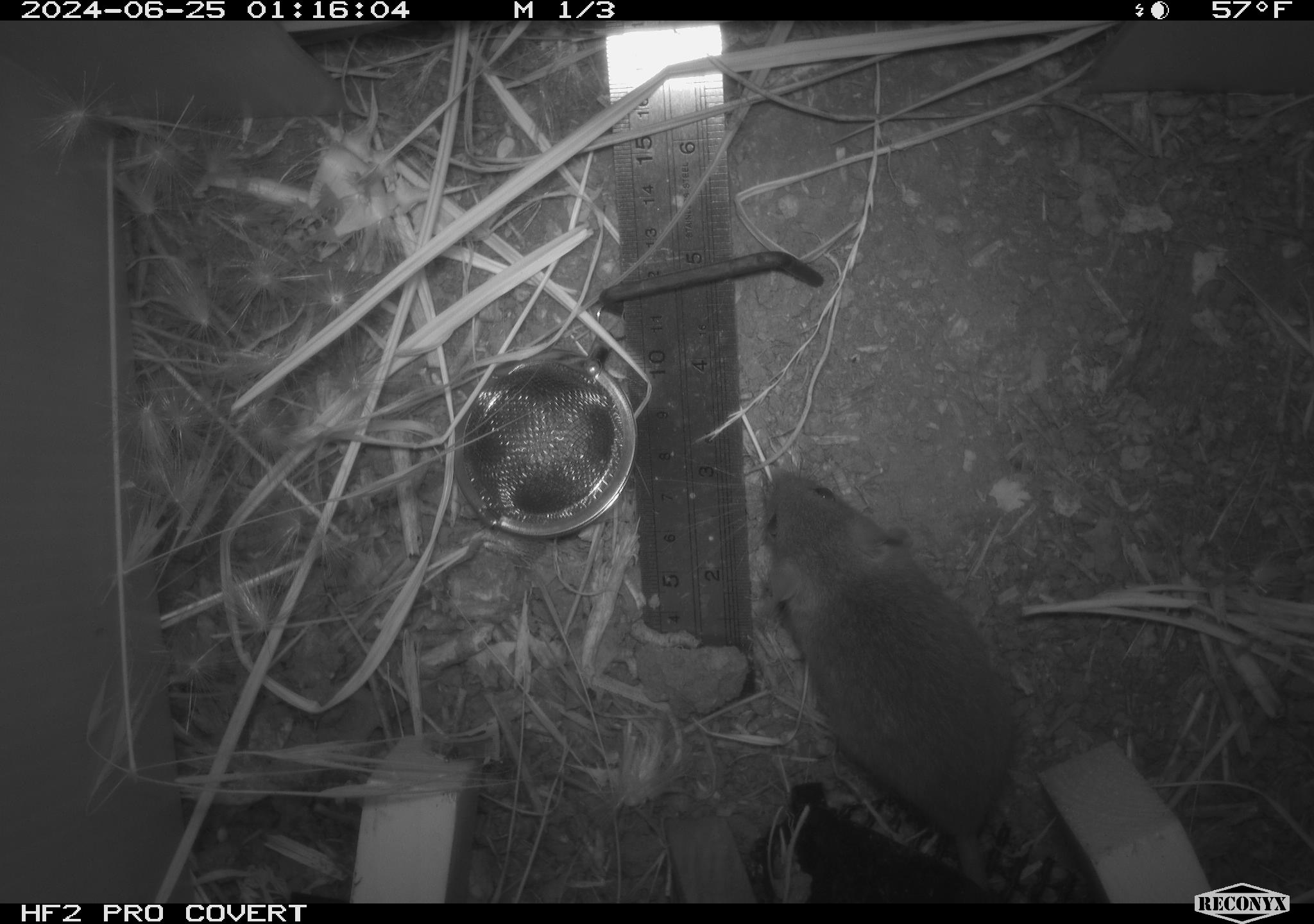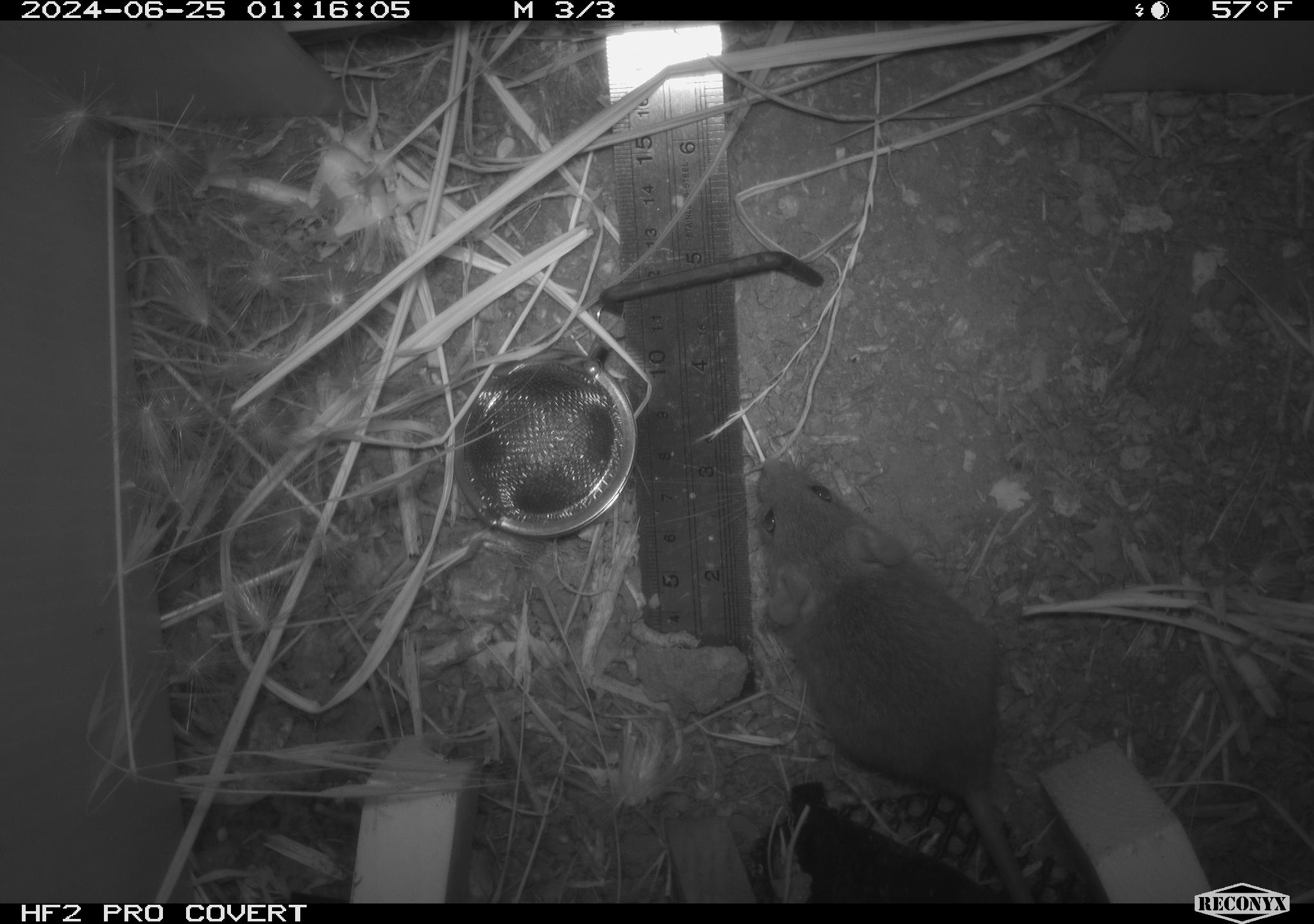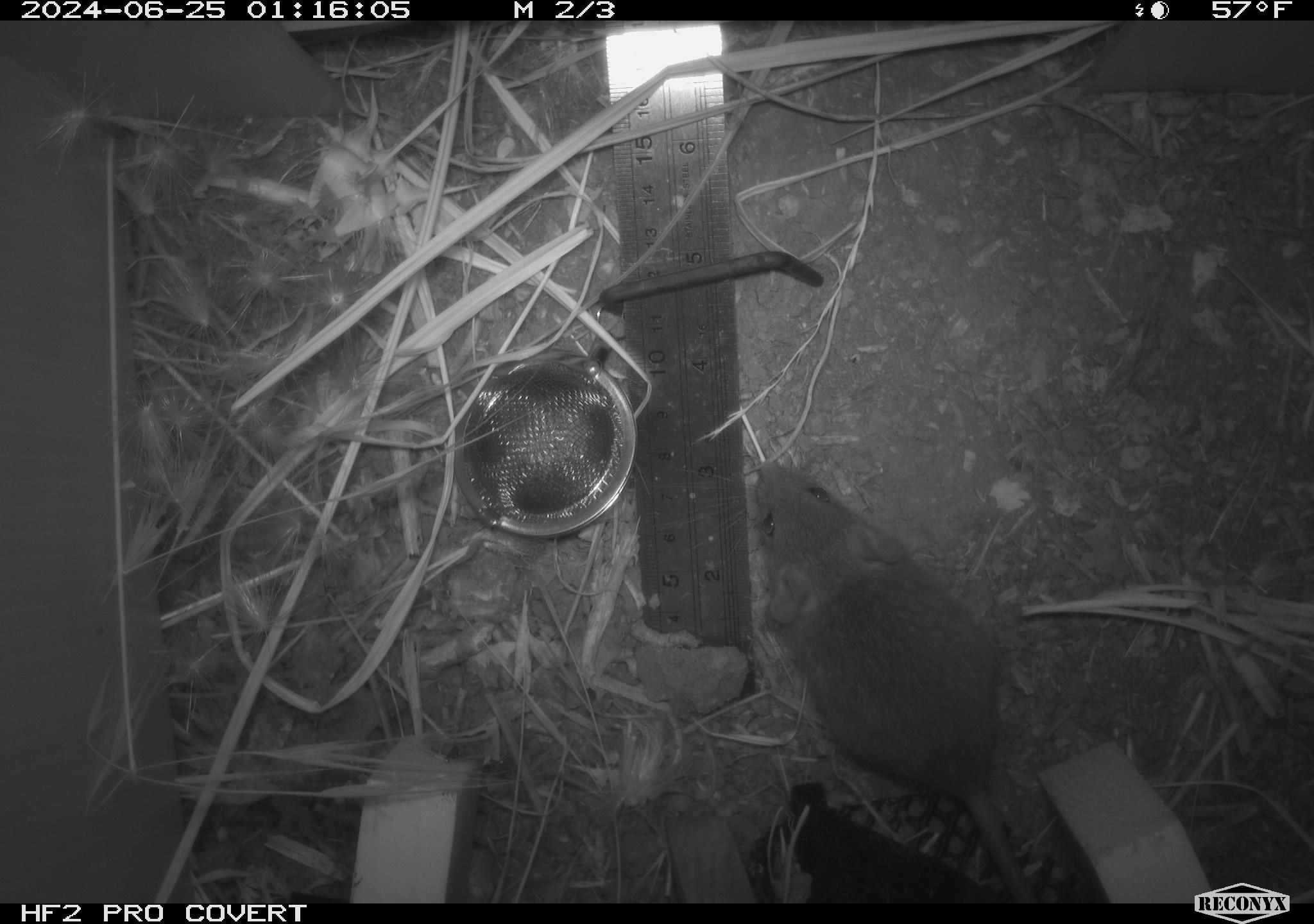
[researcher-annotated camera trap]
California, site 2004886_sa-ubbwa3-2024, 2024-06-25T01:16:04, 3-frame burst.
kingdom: Animalia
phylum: Chordata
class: Mammalia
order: Rodentia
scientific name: Rodentia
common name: mouse species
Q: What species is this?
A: Mouse species (Rodentia).